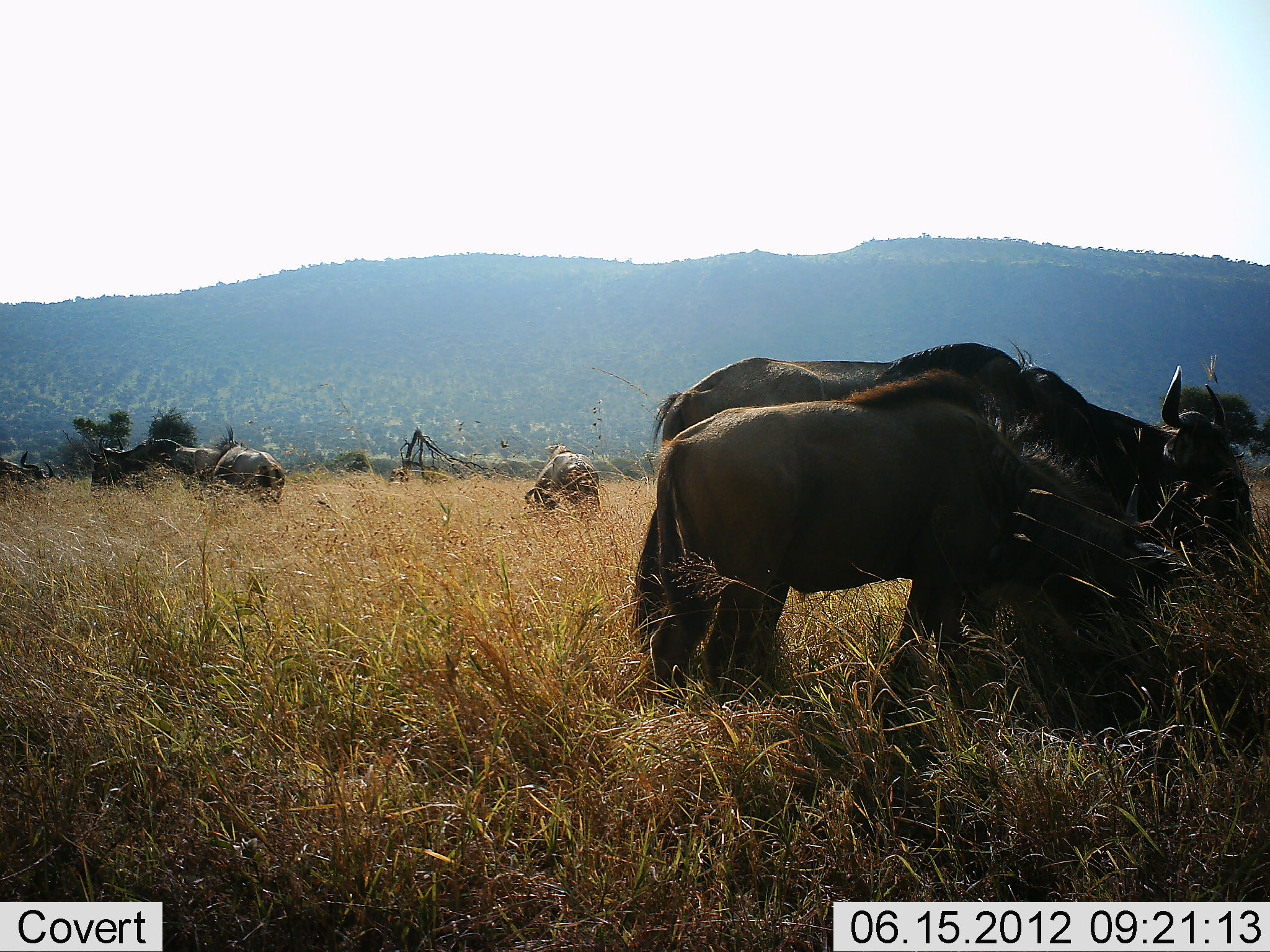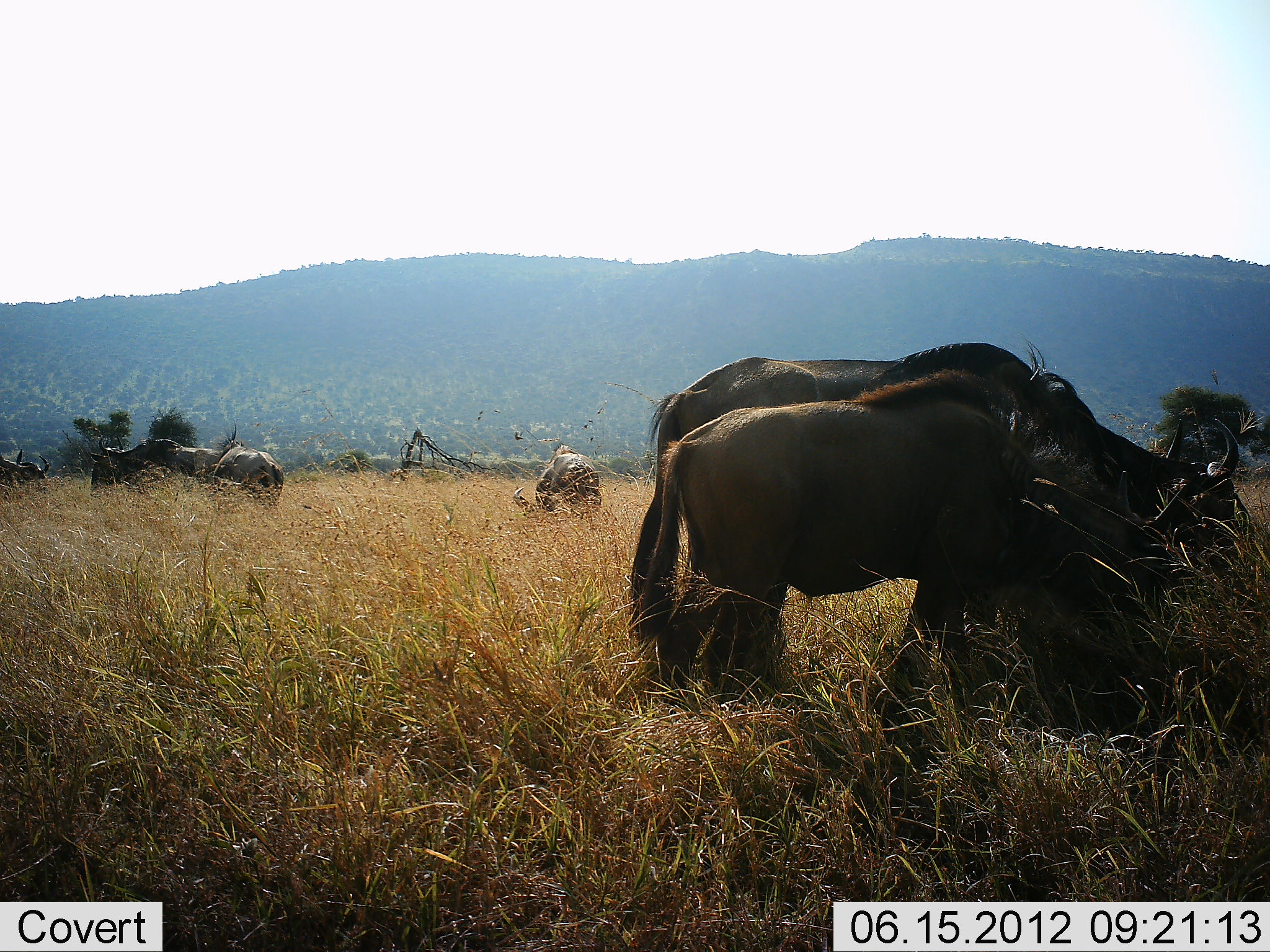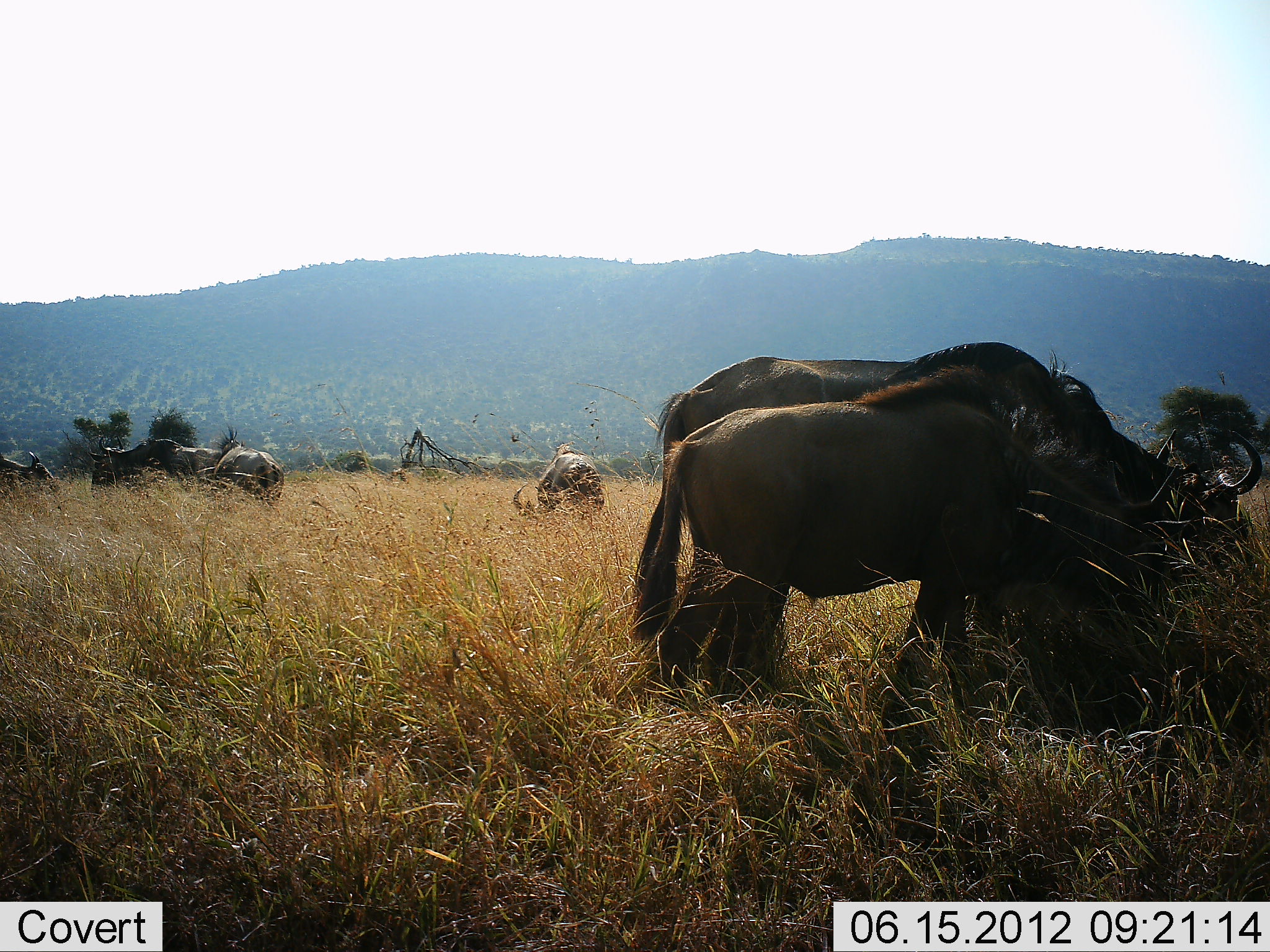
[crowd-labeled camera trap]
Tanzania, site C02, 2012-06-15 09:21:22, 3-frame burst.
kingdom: Animalia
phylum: Chordata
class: Mammalia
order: Artiodactyla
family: Bovidae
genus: Connochaetes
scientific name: Connochaetes taurinus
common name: blue wildebeest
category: wildebeest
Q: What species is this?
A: Wildebeest (blue wildebeest) (Connochaetes taurinus).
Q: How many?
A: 6.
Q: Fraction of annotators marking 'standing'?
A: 55%.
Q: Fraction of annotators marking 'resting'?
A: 0%.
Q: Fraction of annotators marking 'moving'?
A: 9%.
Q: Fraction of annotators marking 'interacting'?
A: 0%.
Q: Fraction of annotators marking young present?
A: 0%.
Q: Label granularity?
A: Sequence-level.